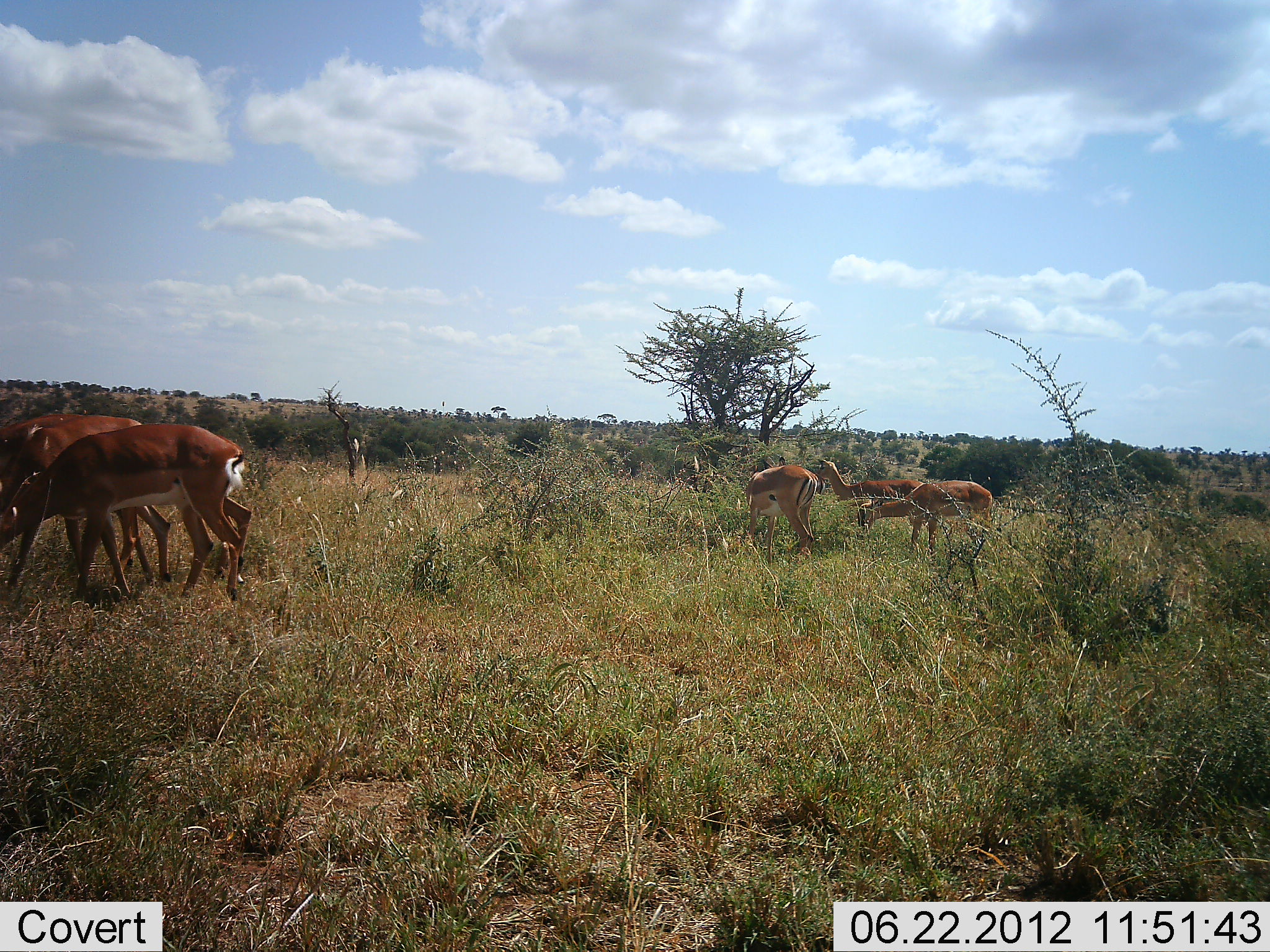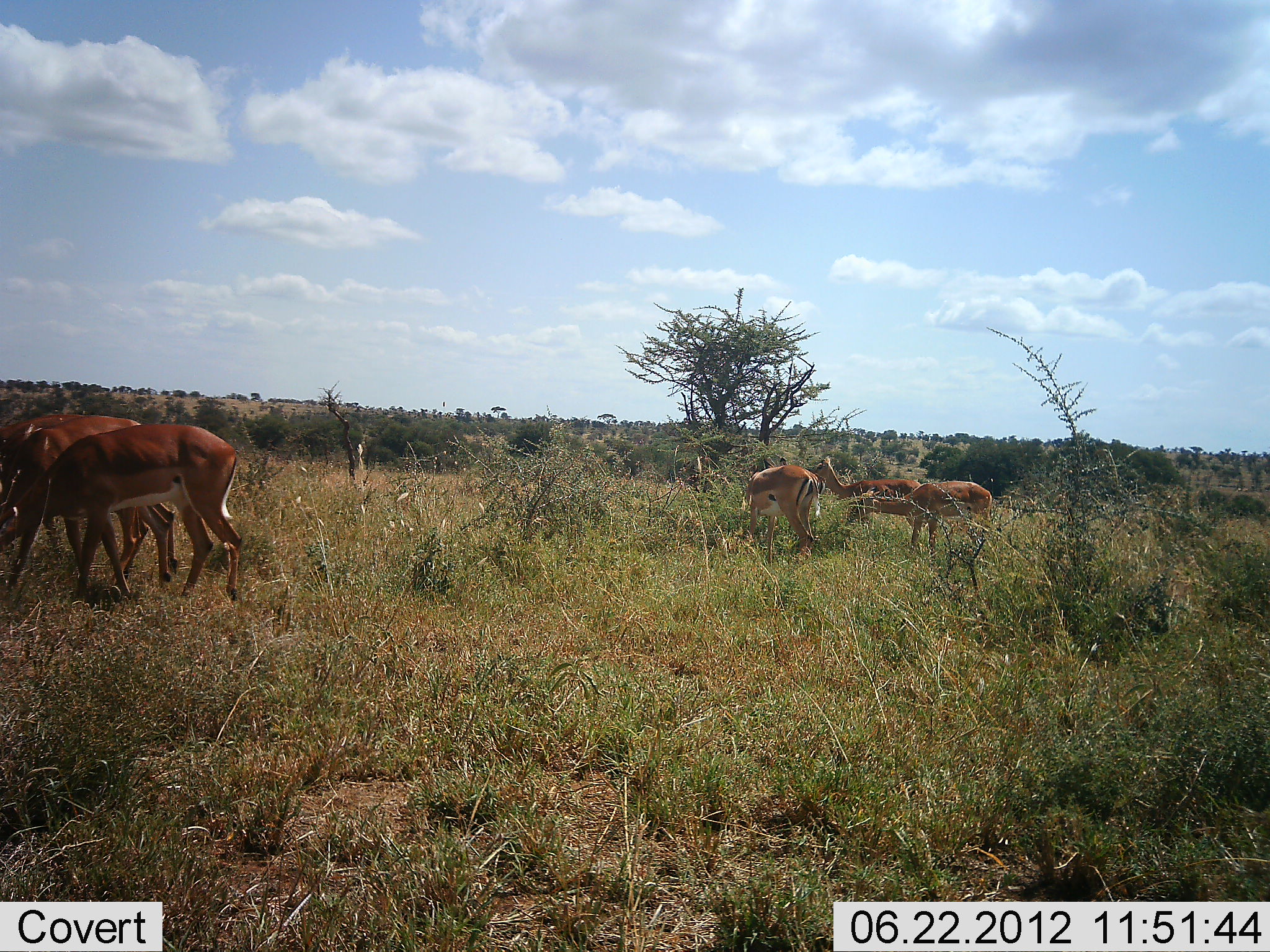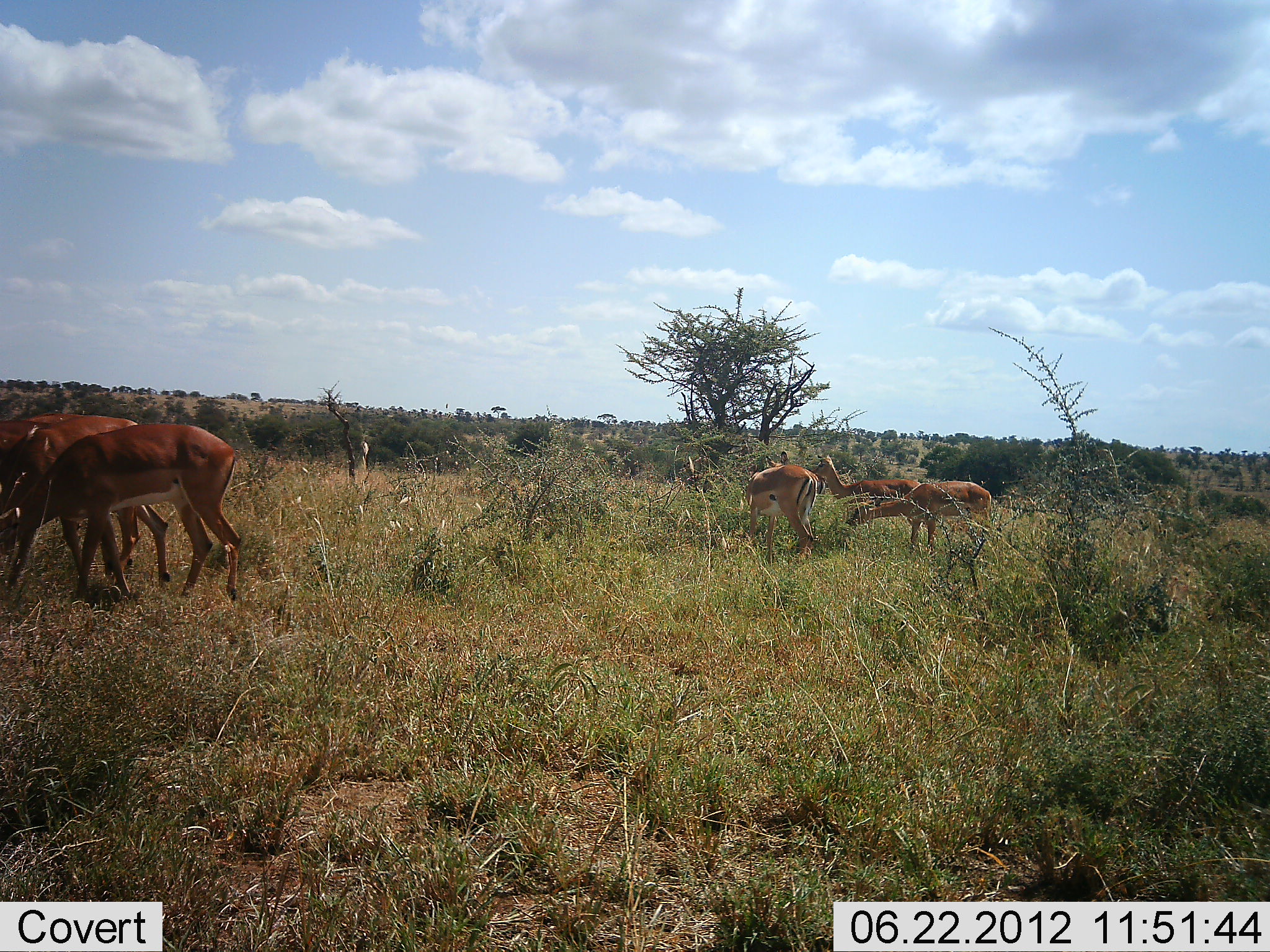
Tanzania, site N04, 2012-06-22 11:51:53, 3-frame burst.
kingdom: Animalia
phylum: Chordata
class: Mammalia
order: Artiodactyla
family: Bovidae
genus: Aepyceros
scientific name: Aepyceros melampus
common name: impala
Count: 6.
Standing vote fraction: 64%.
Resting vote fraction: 0%.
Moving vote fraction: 0%.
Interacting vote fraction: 0%.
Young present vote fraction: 0%.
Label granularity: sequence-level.